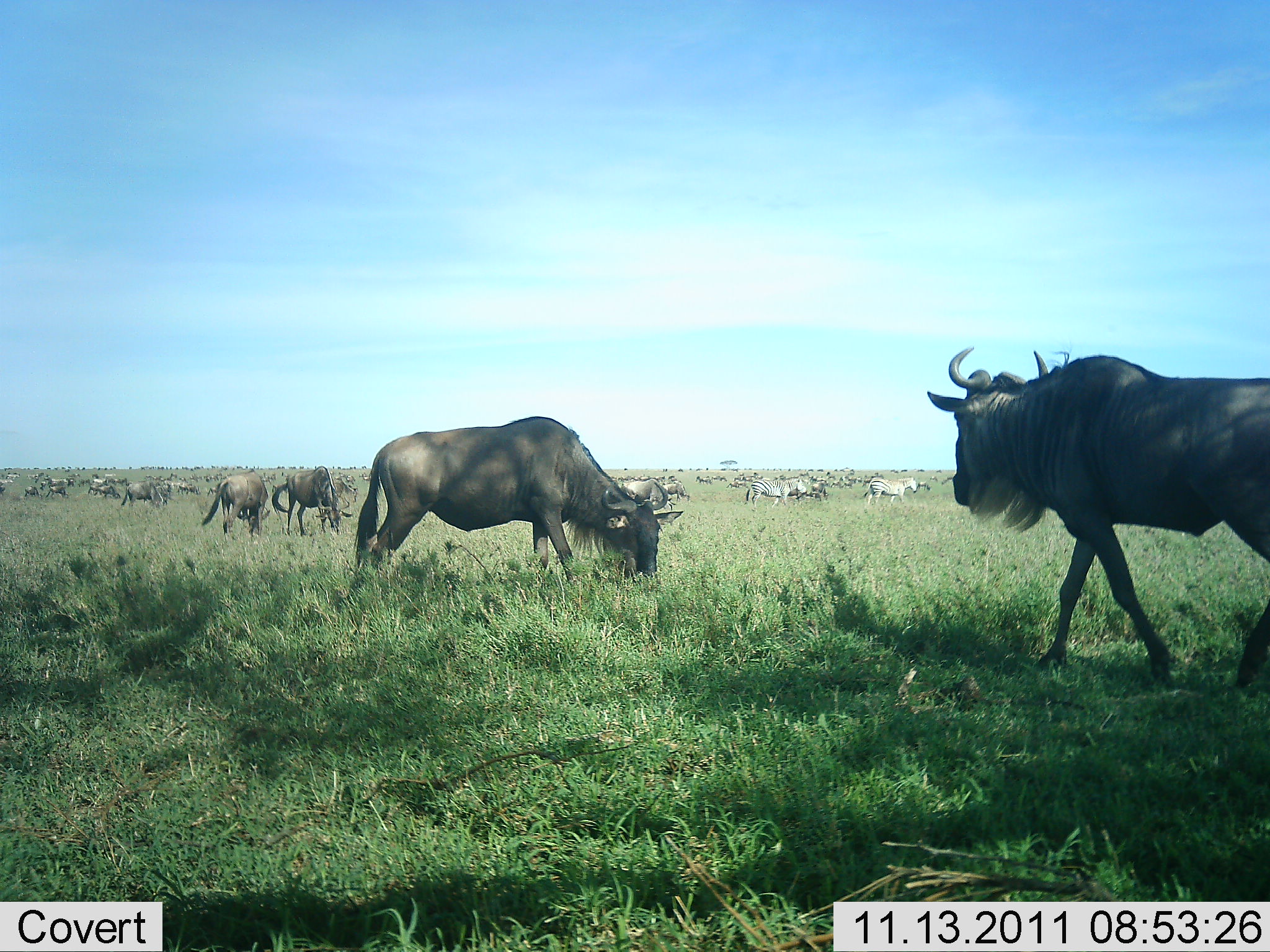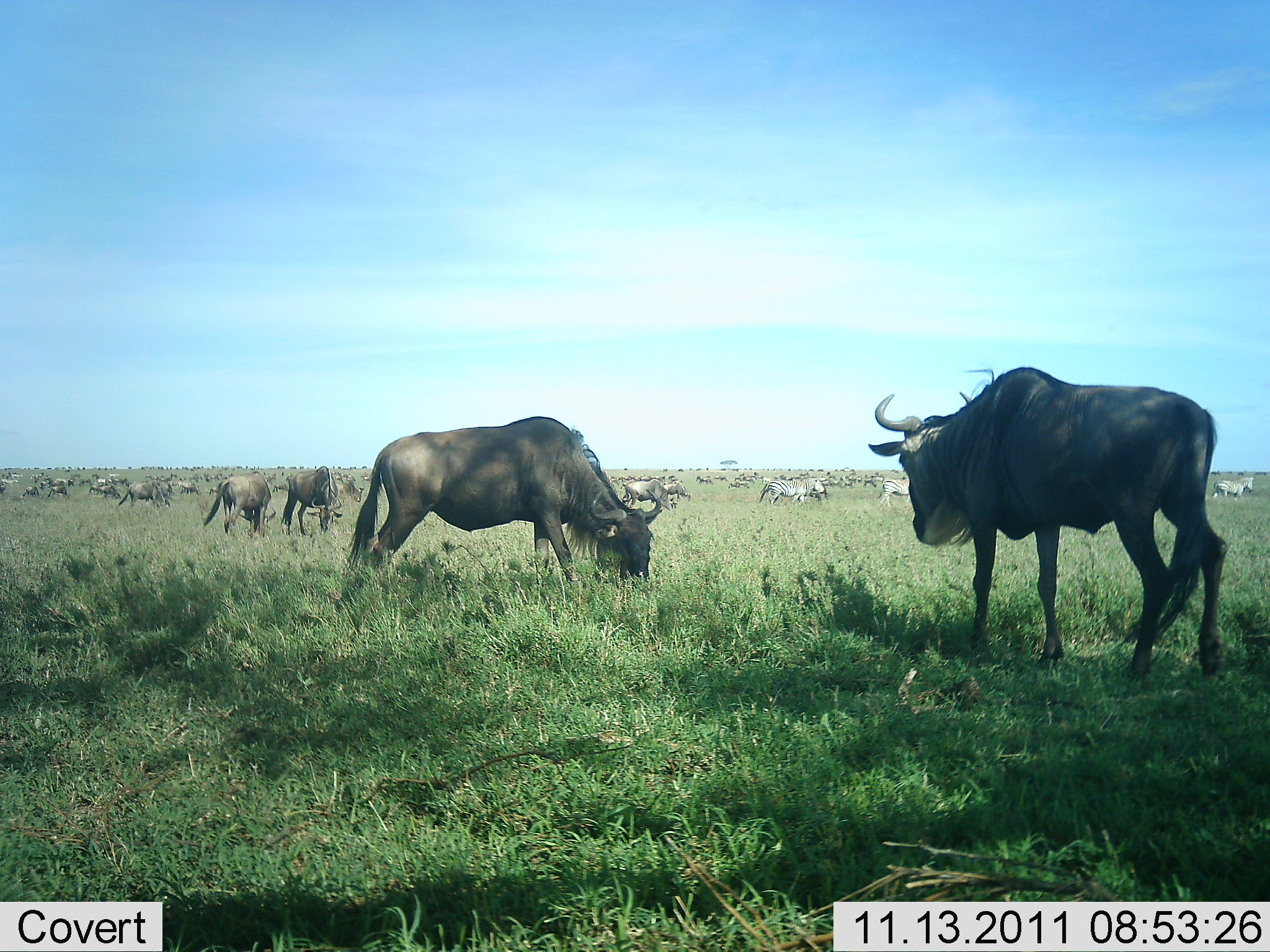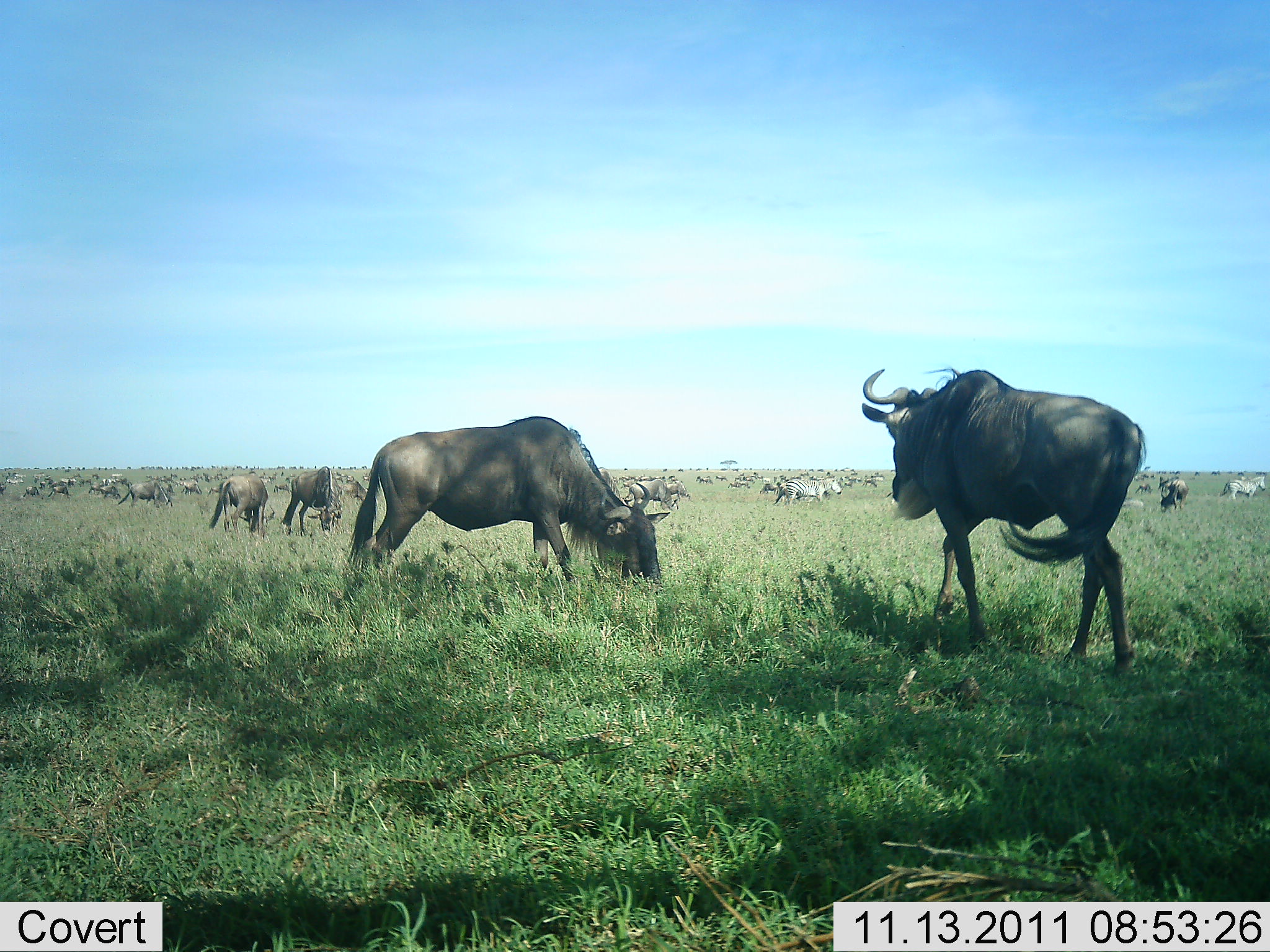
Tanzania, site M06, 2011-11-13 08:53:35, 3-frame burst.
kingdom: Animalia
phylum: Chordata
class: Mammalia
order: Artiodactyla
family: Bovidae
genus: Connochaetes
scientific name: Connochaetes taurinus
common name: blue wildebeest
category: wildebeest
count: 11-50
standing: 53%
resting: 0%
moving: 74%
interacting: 0%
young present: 0%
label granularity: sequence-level